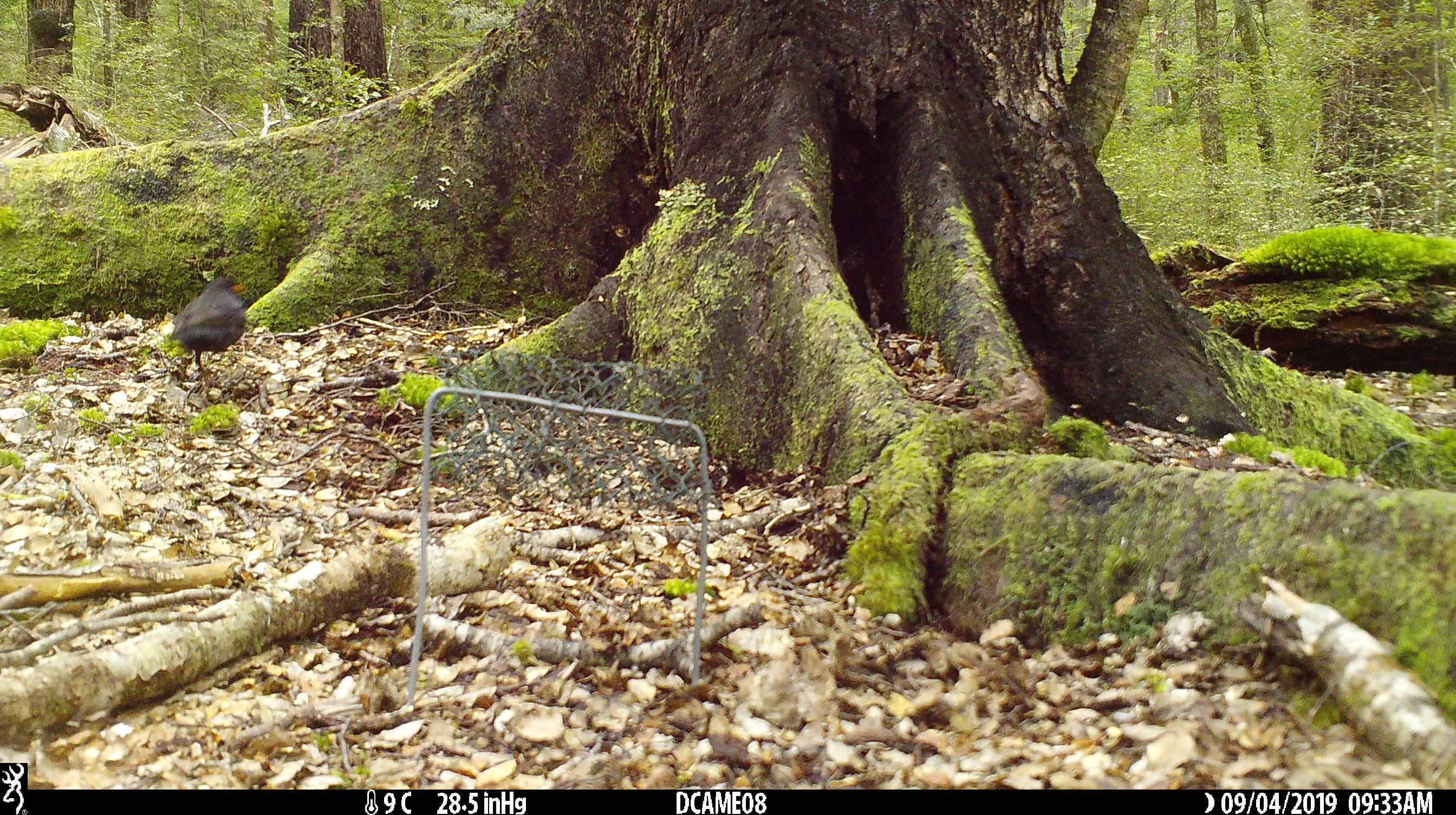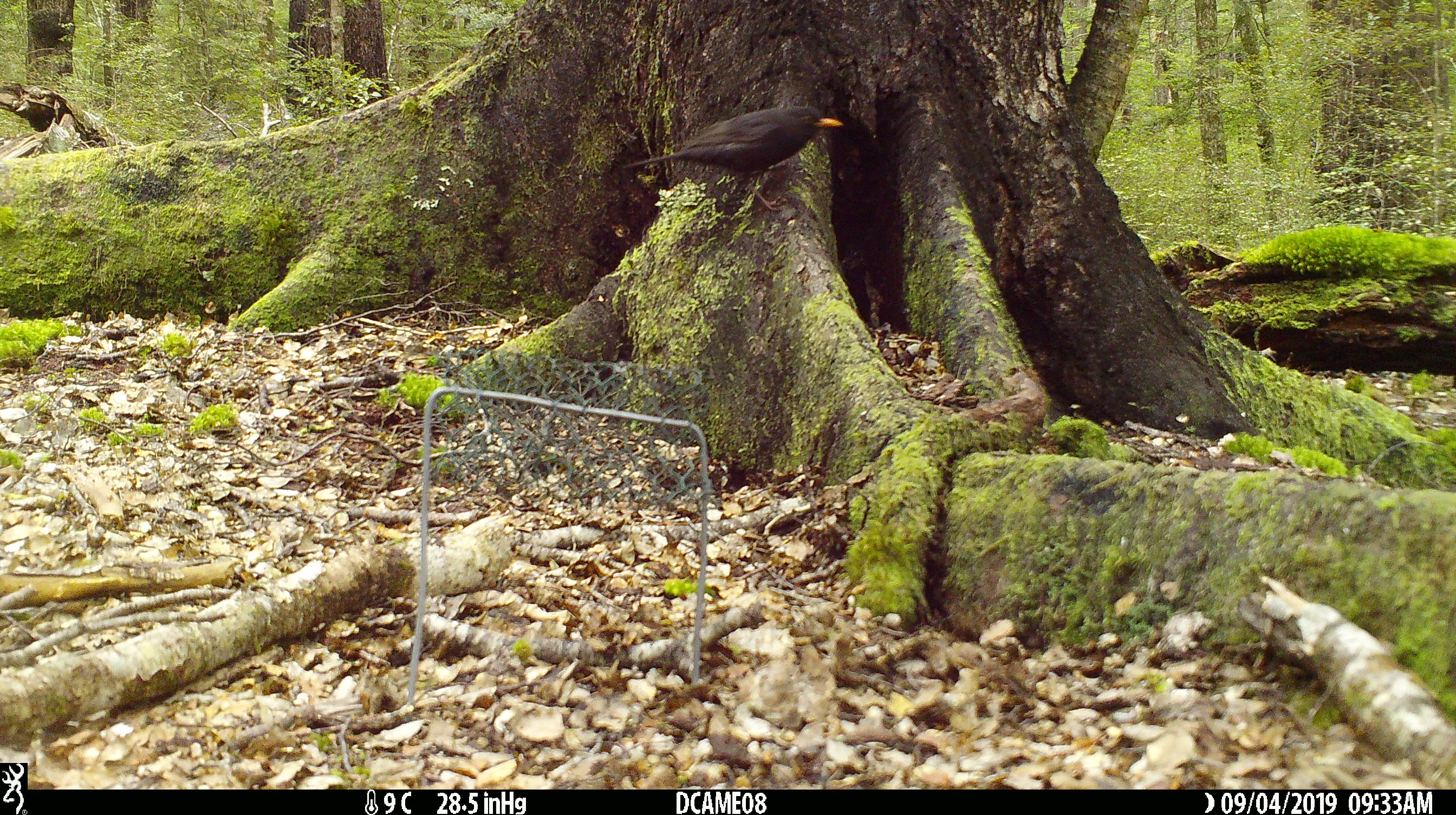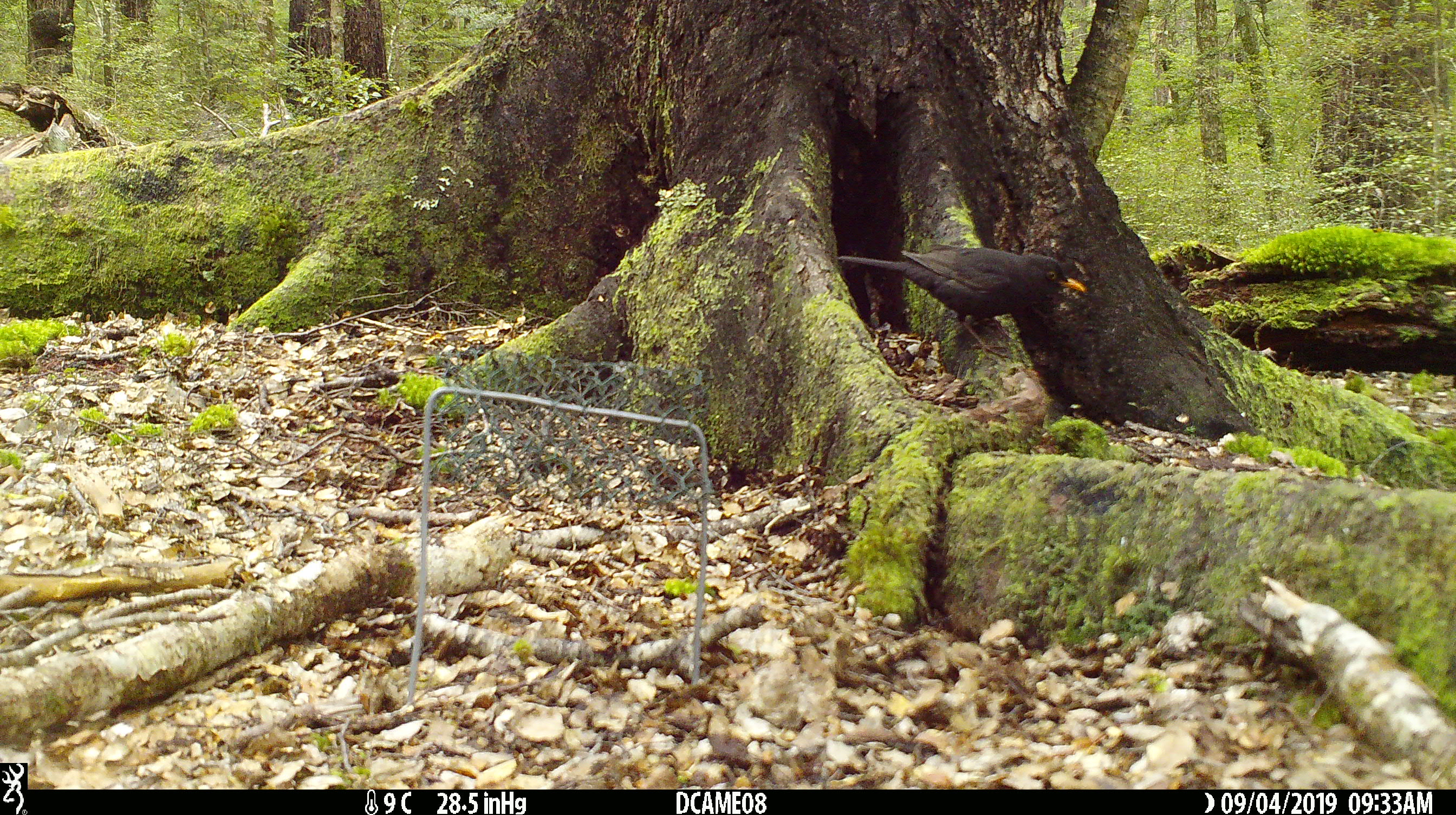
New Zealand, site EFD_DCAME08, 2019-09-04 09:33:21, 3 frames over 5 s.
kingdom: Animalia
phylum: Chordata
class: Aves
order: Passeriformes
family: Turdidae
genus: Turdus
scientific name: Turdus merula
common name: eurasian blackbird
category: blackbird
Blackbird (eurasian blackbird) (Turdus merula).